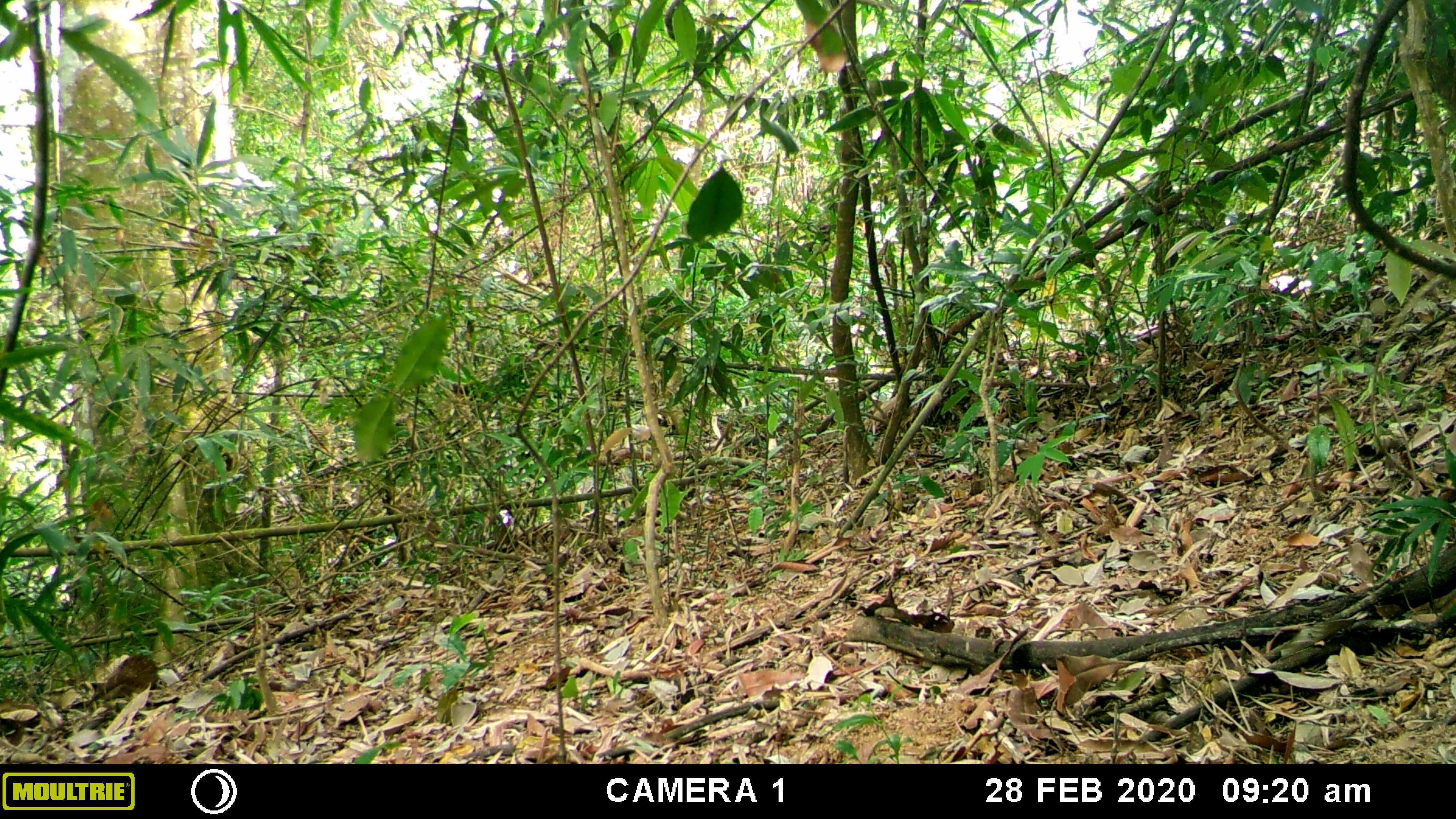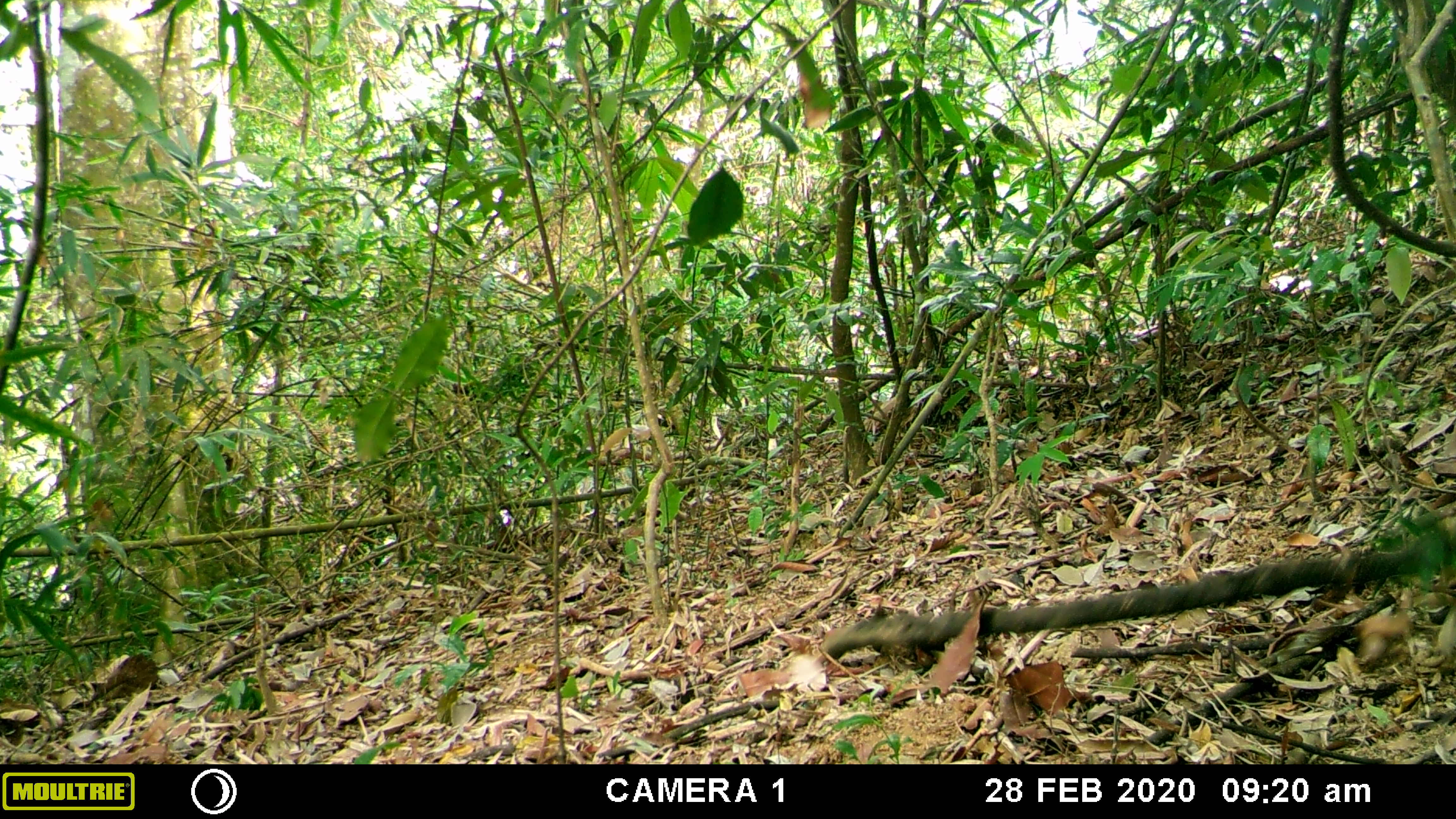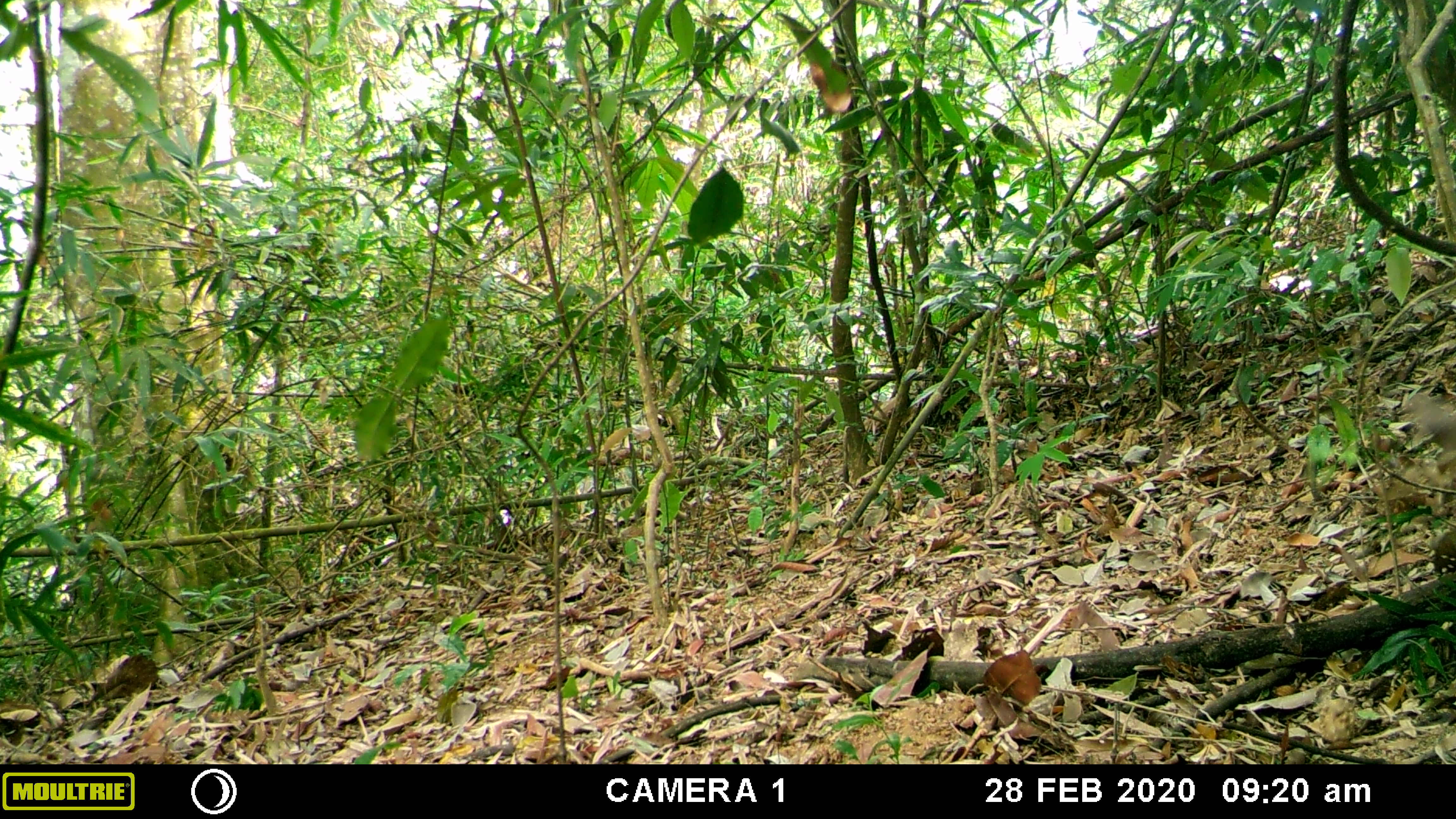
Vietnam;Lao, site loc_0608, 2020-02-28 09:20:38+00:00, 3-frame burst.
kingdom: Animalia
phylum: Chordata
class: Mammalia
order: Artiodactyla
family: Suidae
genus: Sus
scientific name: Sus scrofa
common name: eurasian wild pig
Eurasian wild pig (Sus scrofa). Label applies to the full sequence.